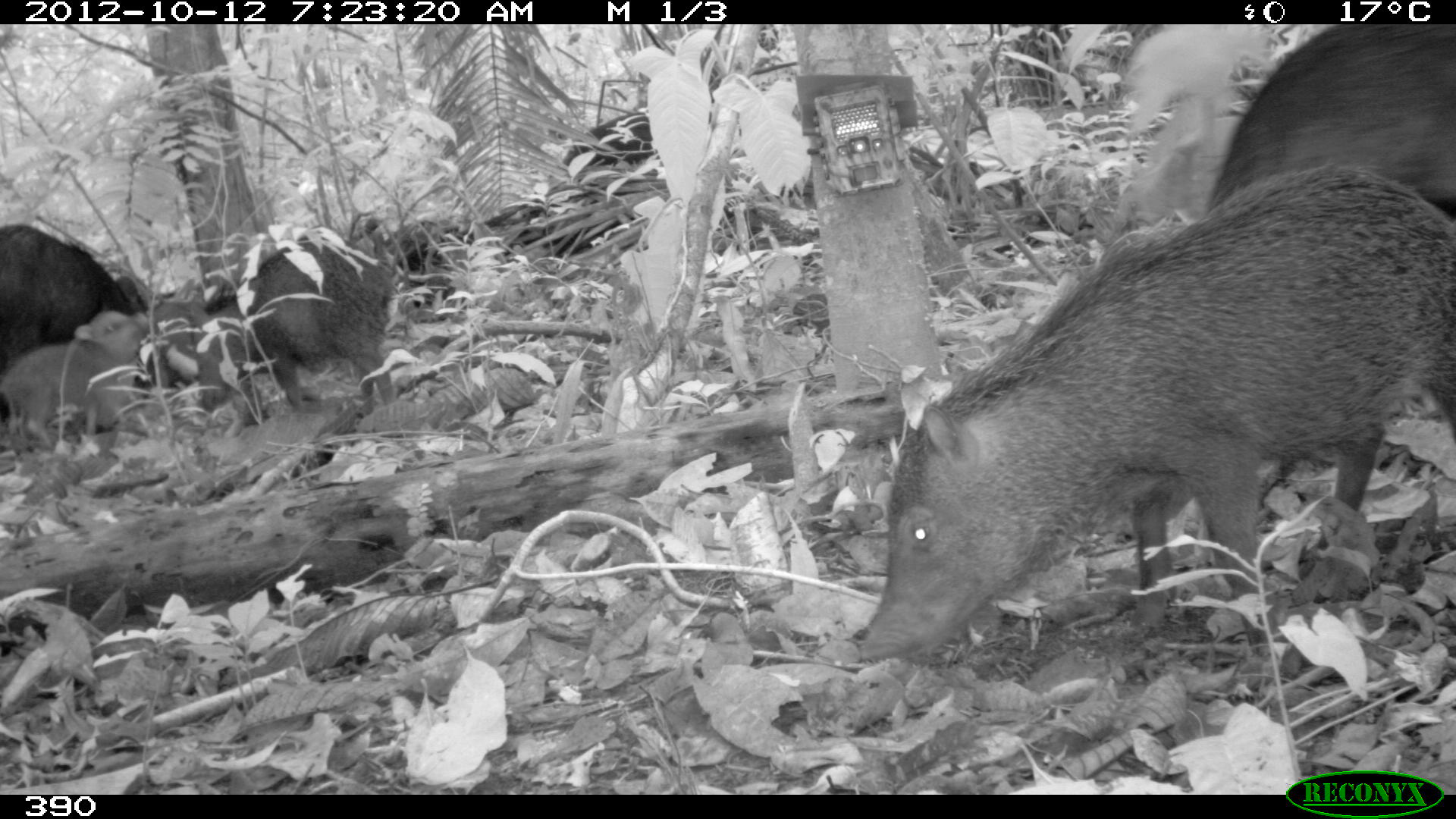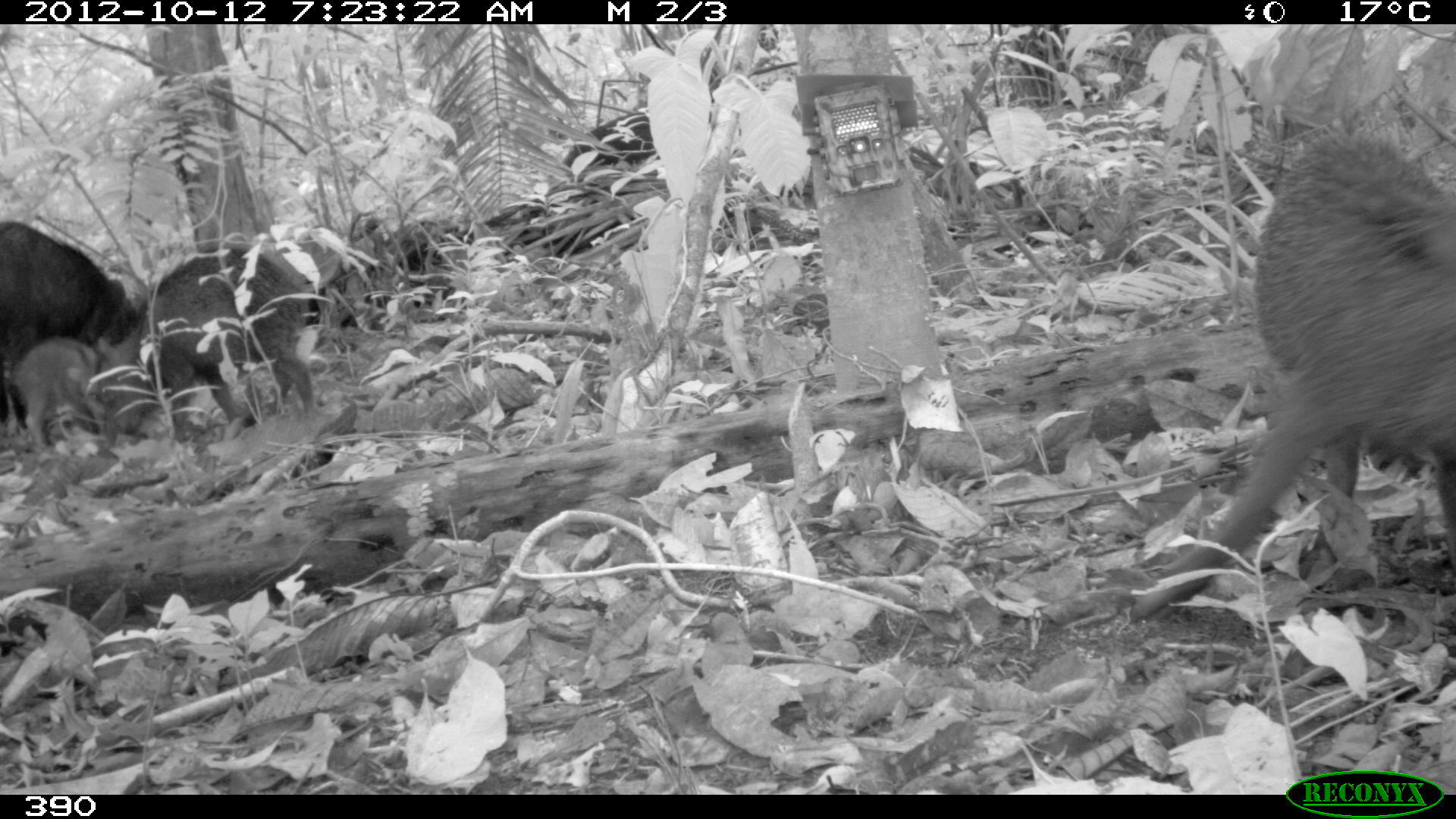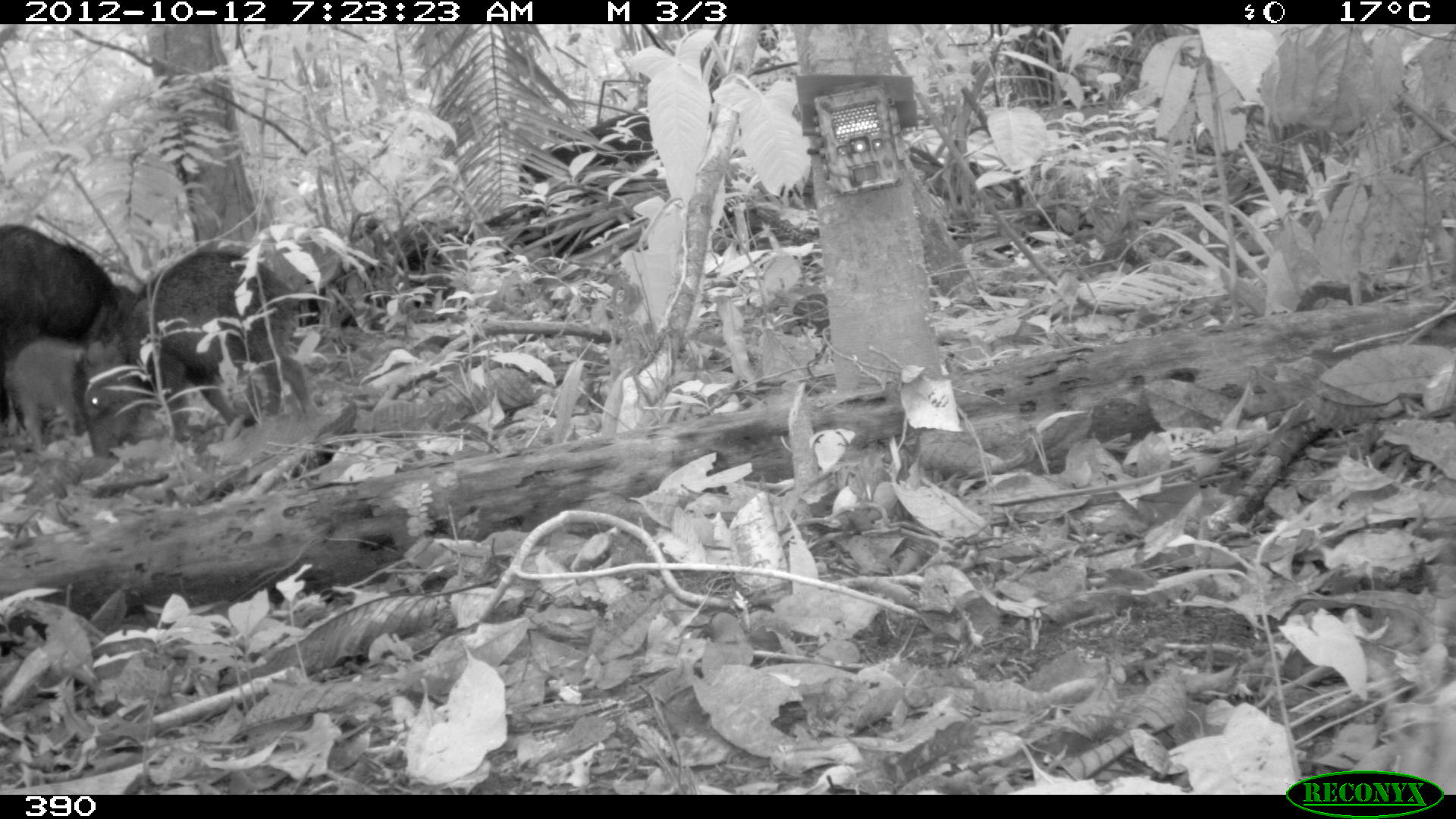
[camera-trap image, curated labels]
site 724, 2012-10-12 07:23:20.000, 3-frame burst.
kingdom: Animalia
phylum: Chordata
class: Mammalia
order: Artiodactyla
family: Tayassuidae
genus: Tayassu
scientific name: Tayassu pecari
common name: white-lipped peccary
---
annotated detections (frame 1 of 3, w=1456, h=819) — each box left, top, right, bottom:
tayassu pecari: 825, 159, 1454, 667; 1205, 25, 1452, 220; 184, 231, 399, 425; 0, 223, 150, 423; 1, 307, 153, 440; 560, 110, 659, 175